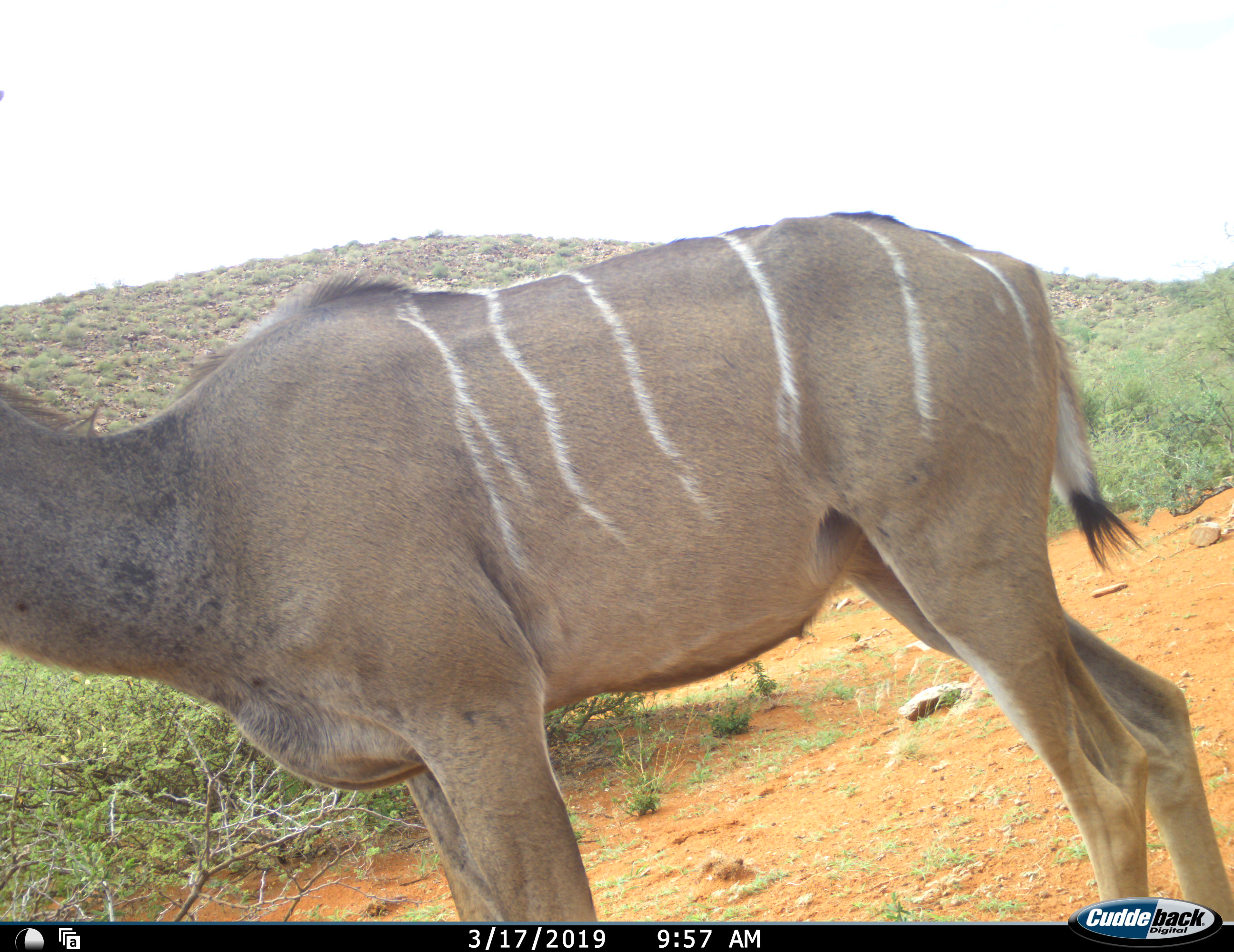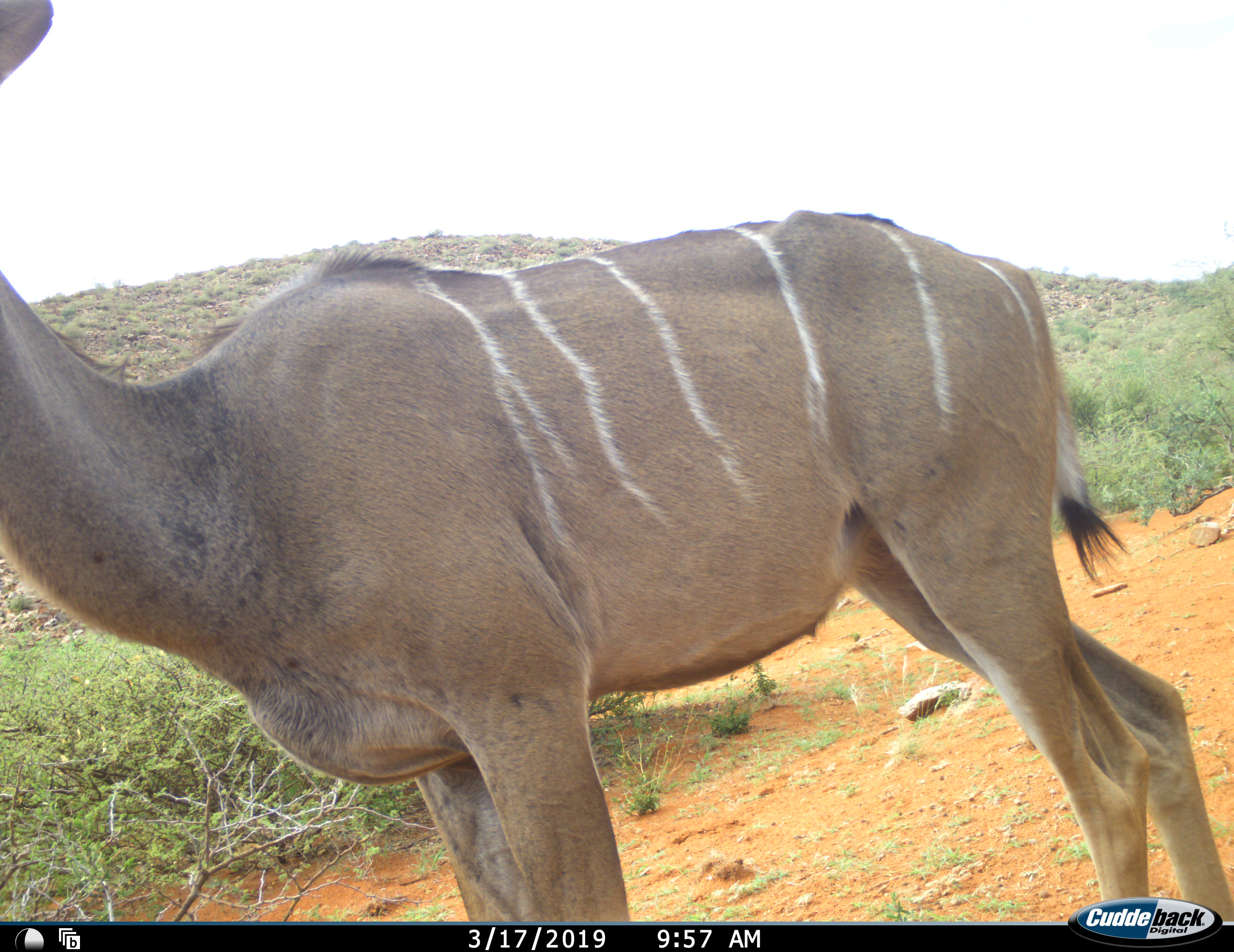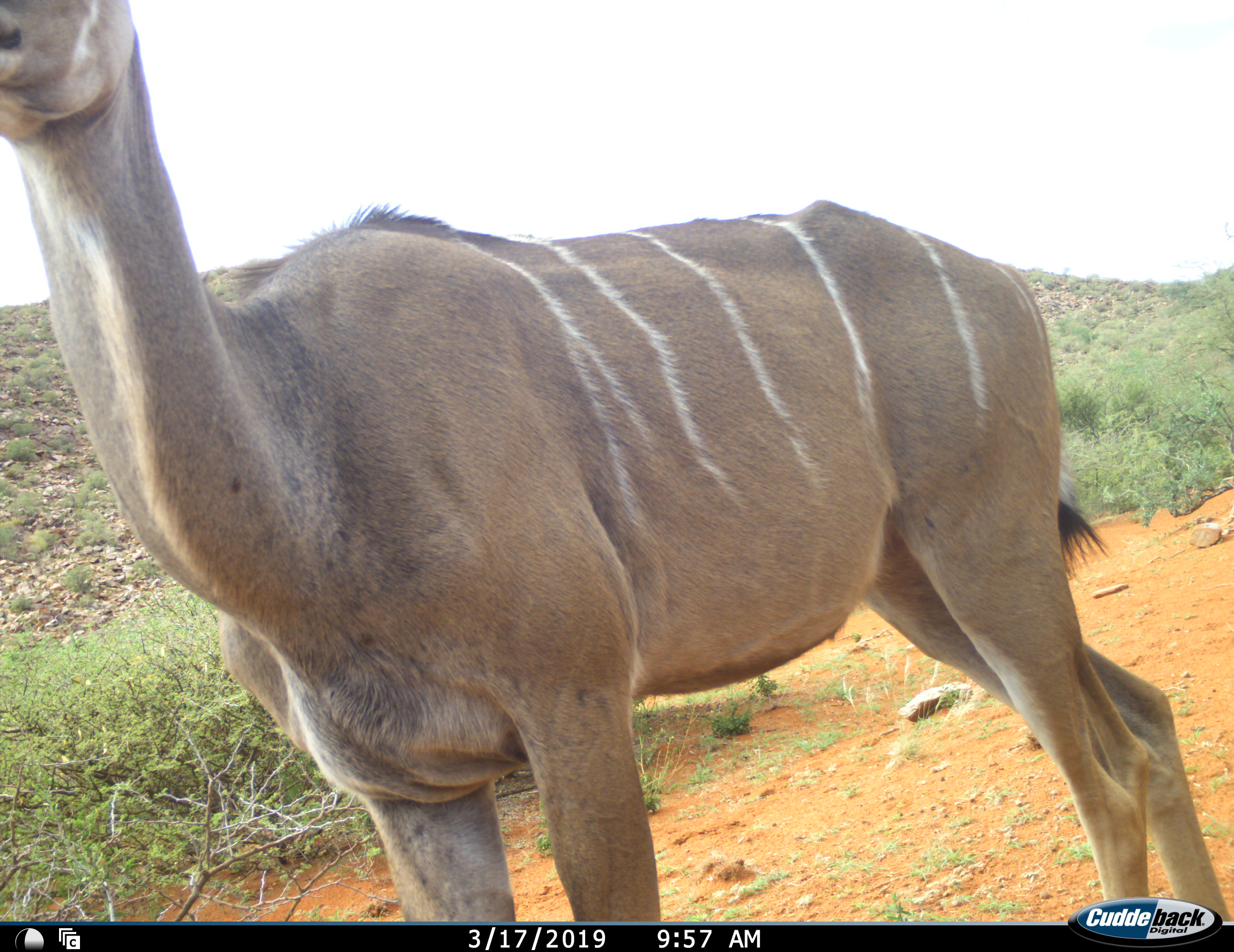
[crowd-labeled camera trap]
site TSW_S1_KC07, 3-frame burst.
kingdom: Animalia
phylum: Chordata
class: Mammalia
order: Artiodactyla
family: Bovidae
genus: Tragelaphus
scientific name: Tragelaphus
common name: kudu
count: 1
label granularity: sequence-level